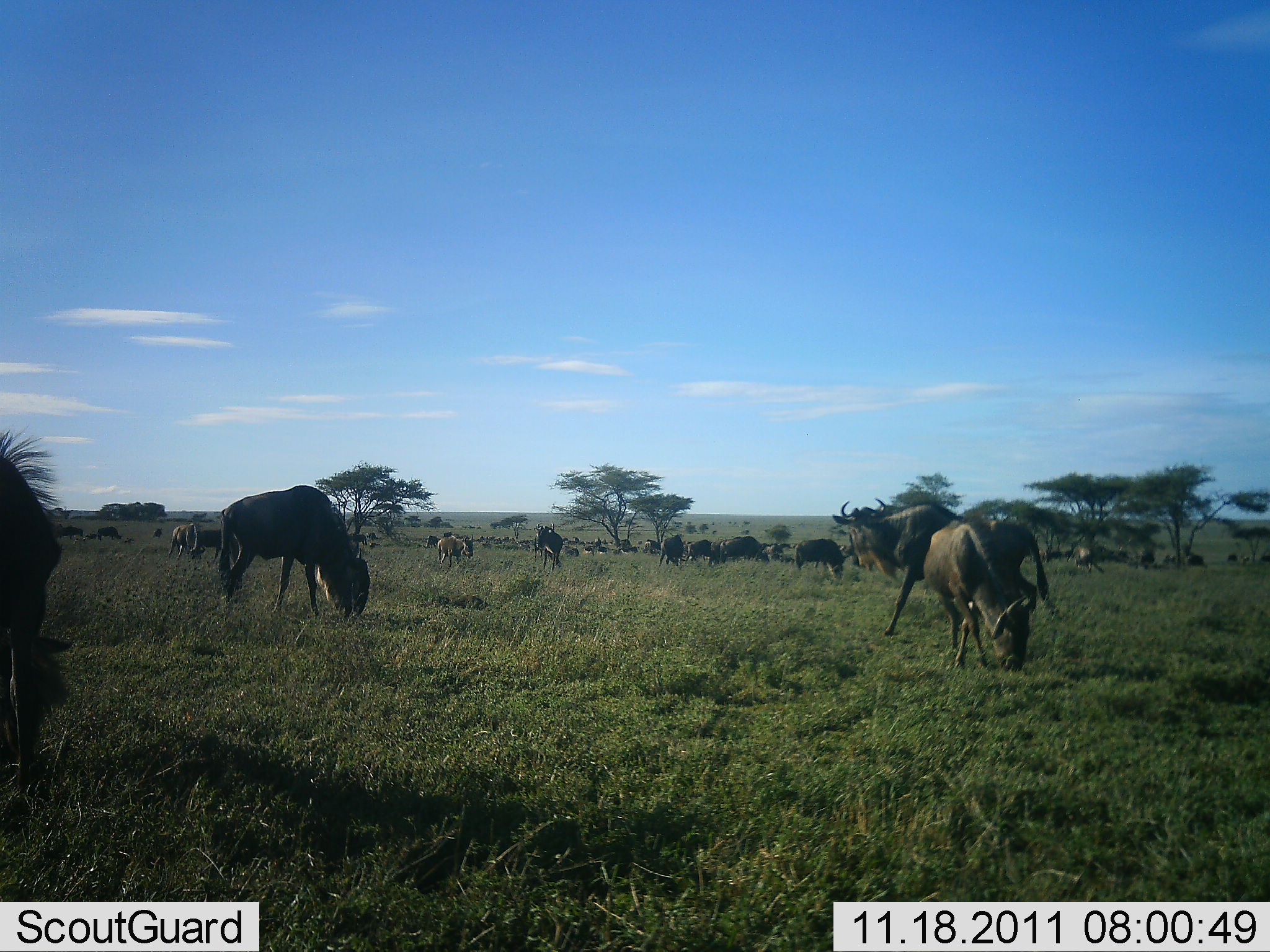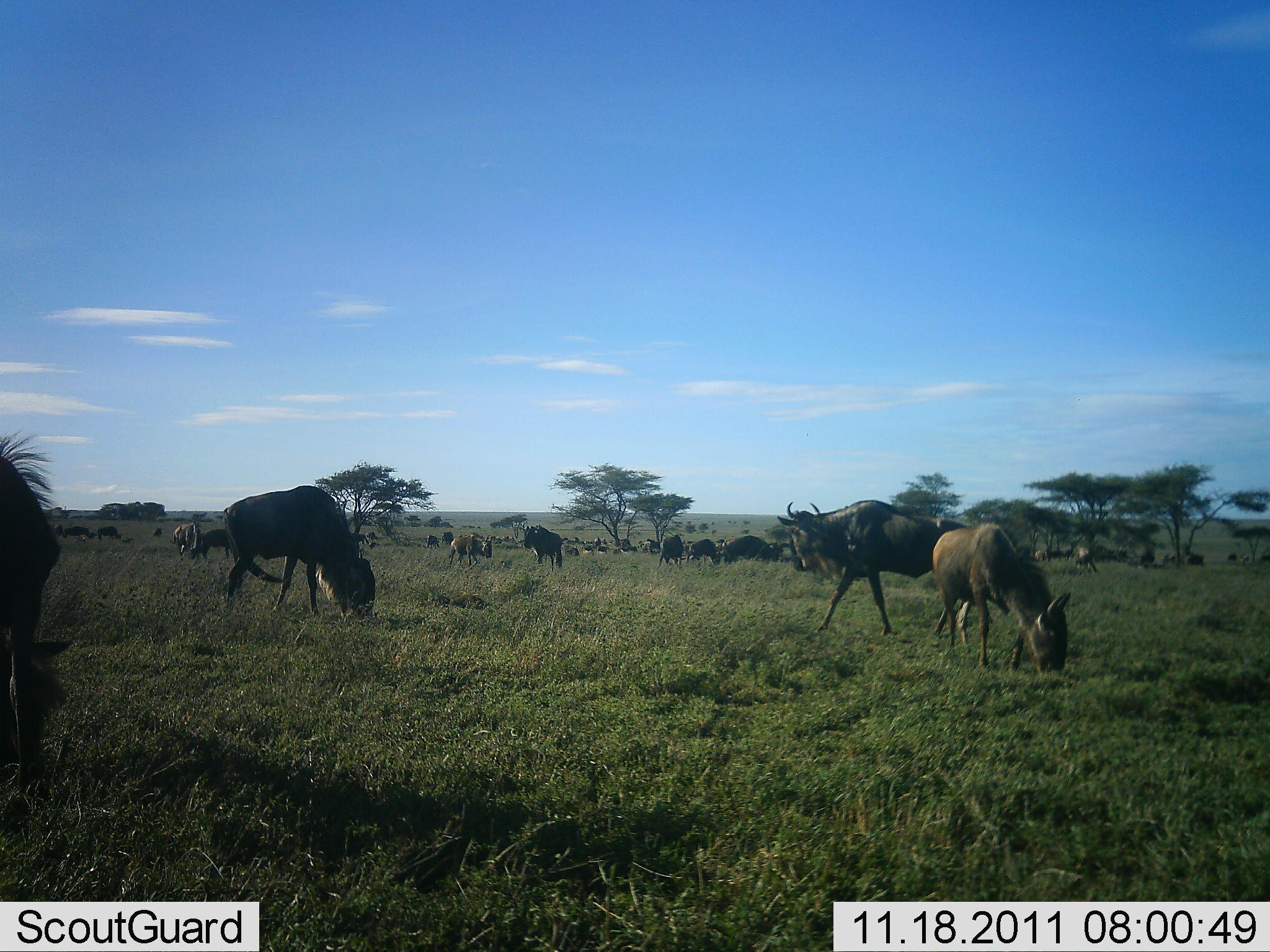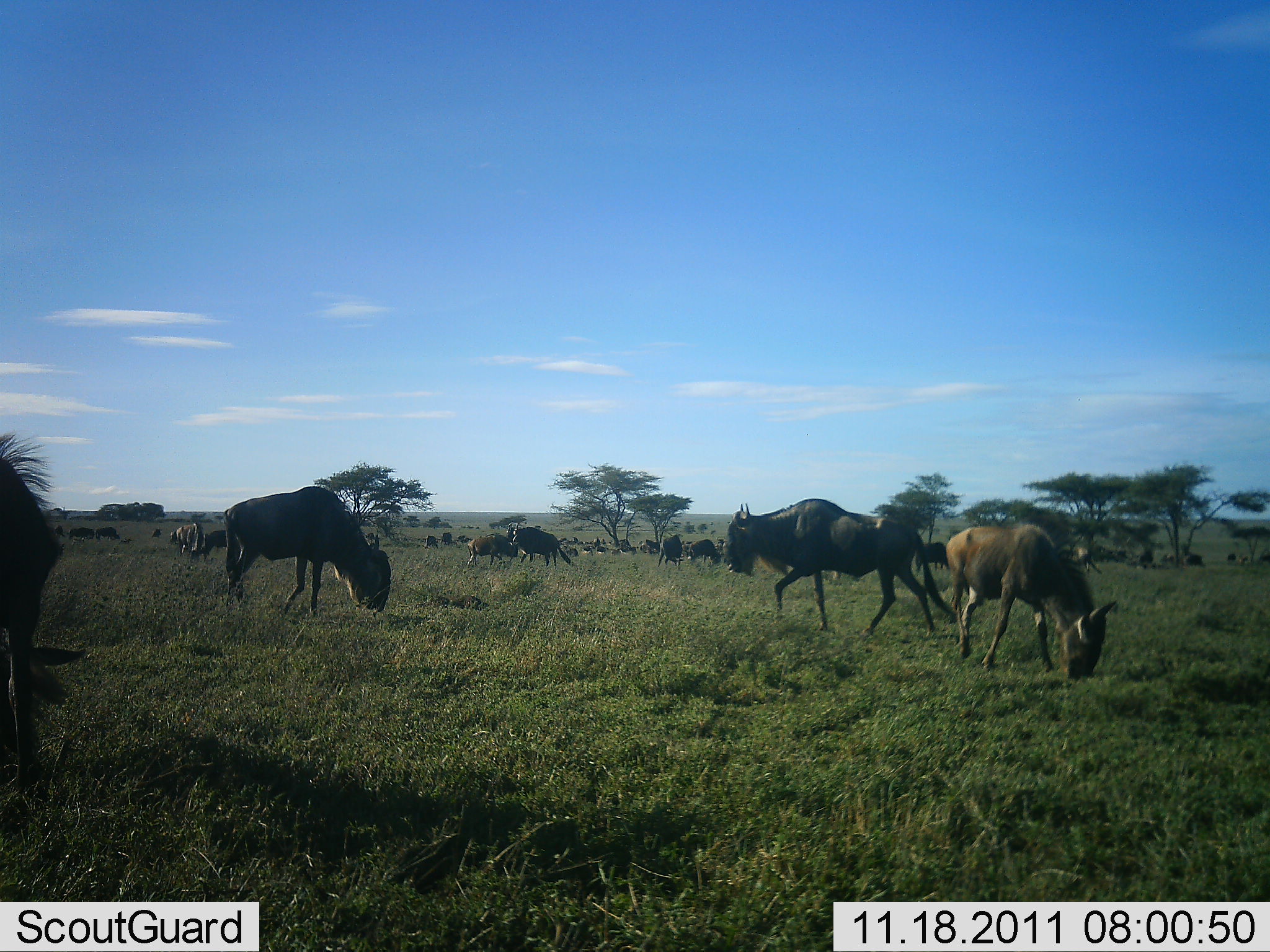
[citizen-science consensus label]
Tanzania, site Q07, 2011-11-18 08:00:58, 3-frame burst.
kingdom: Animalia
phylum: Chordata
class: Mammalia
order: Artiodactyla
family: Bovidae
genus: Connochaetes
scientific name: Connochaetes taurinus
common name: blue wildebeest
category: wildebeest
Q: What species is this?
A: Wildebeest (blue wildebeest) (Connochaetes taurinus).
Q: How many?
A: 11-50.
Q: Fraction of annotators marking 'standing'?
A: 36%.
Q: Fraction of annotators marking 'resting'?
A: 0%.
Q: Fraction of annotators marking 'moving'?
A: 57%.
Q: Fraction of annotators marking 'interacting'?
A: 0%.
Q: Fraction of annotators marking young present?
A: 7%.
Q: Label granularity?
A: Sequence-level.